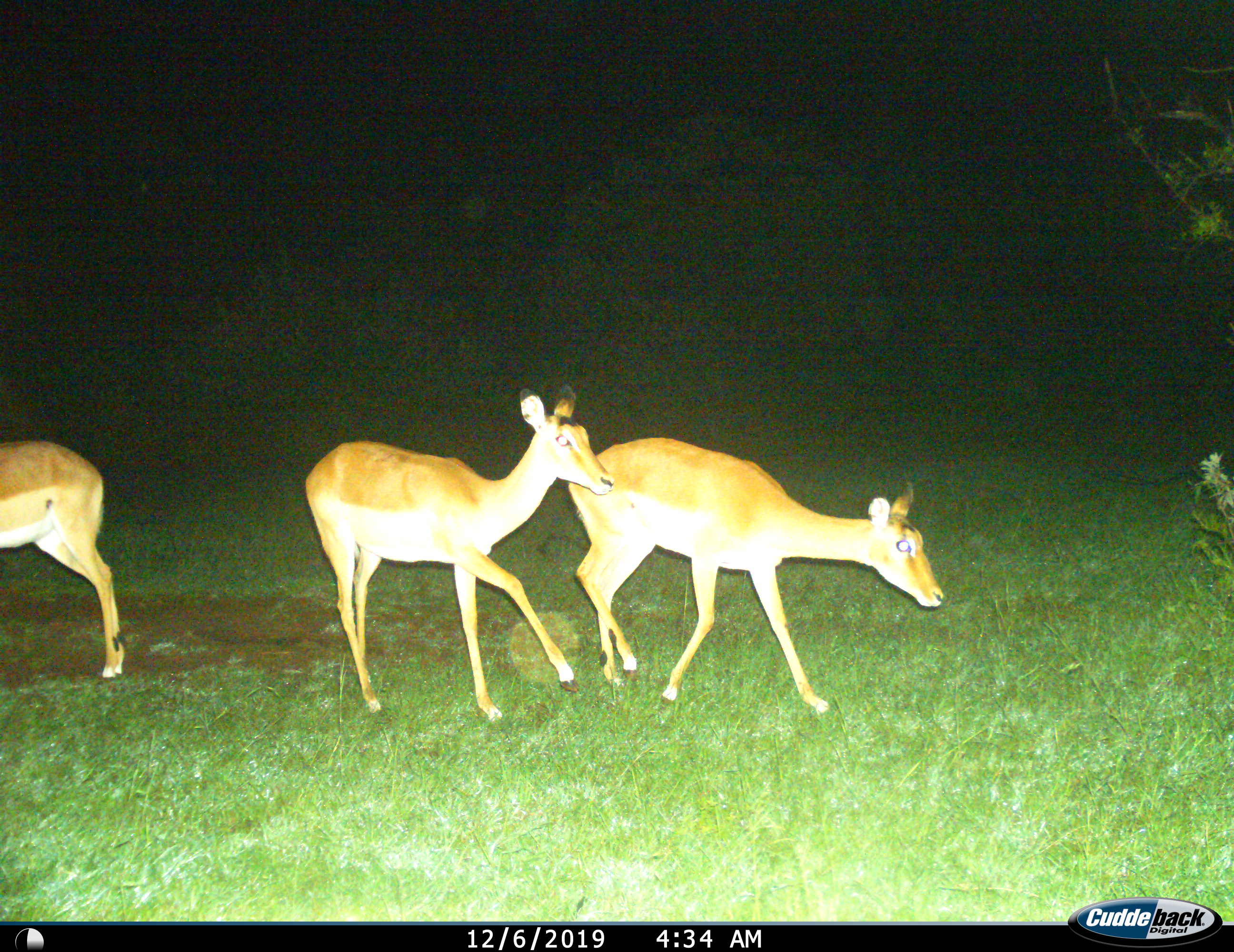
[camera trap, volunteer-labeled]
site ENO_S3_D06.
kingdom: Animalia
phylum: Chordata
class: Mammalia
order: Artiodactyla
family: Bovidae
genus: Aepyceros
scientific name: Aepyceros melampus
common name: impala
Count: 3.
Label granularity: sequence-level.